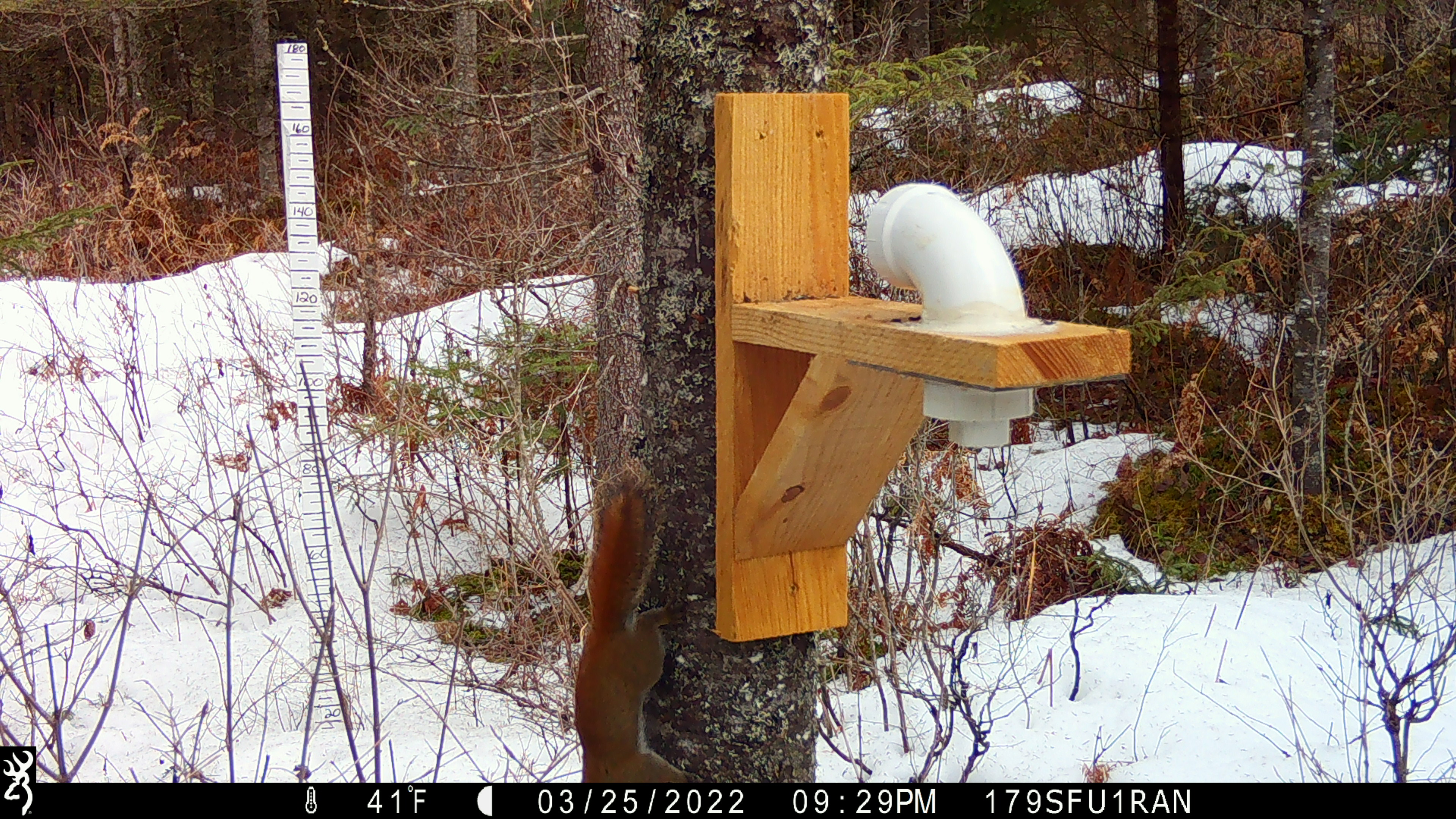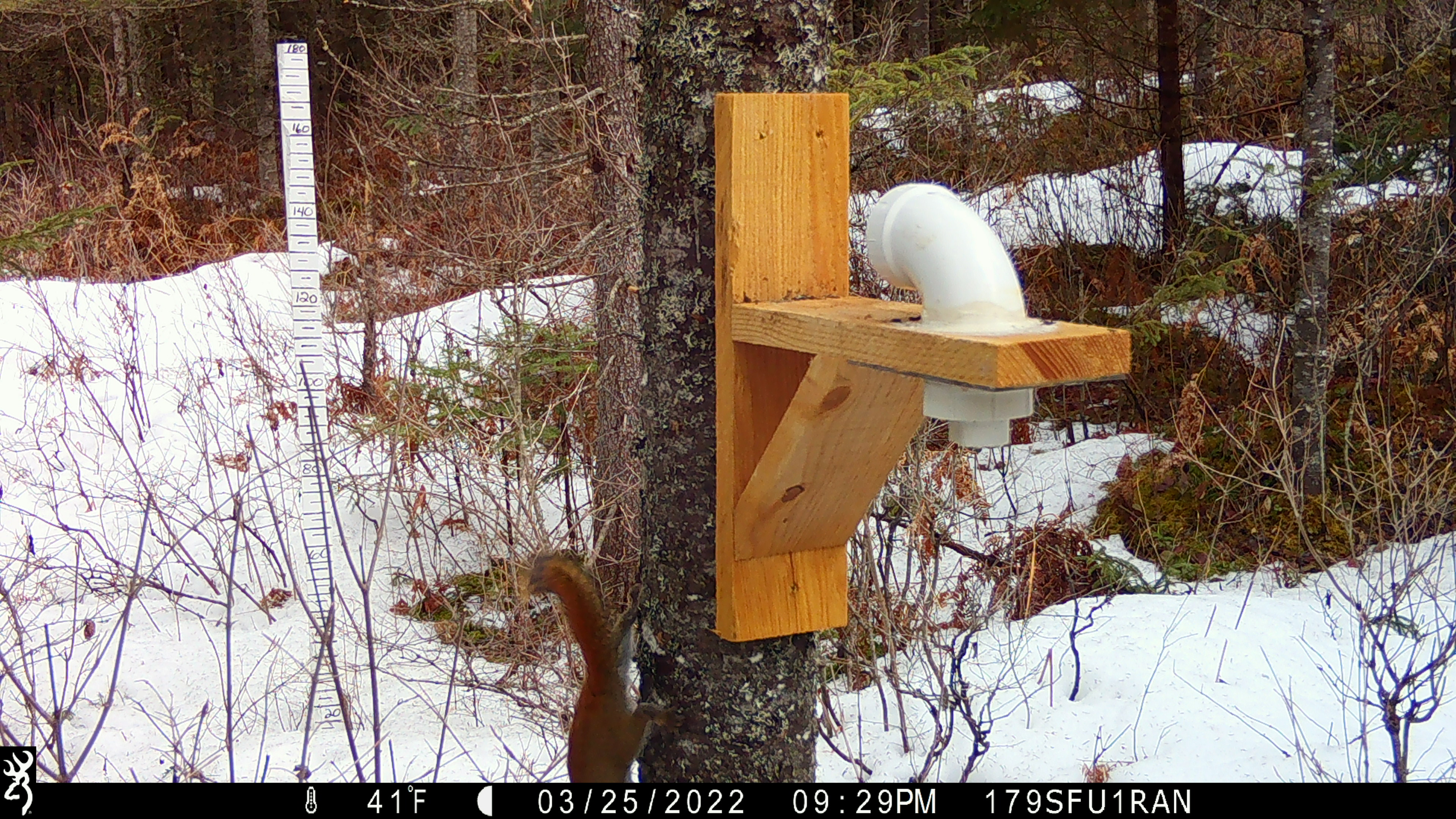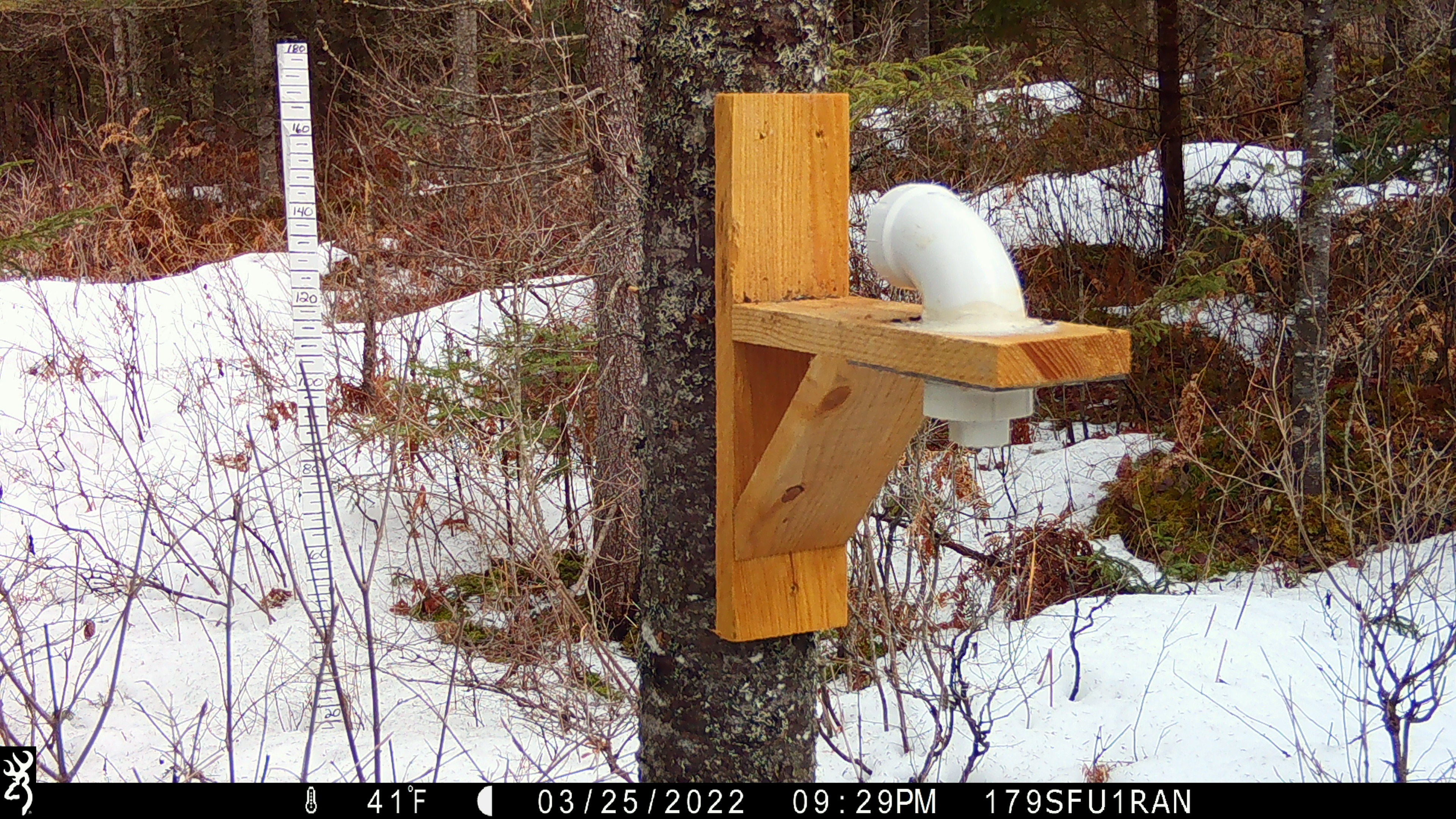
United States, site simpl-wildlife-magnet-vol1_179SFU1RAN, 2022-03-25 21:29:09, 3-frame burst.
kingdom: Animalia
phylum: Chordata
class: Mammalia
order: Rodentia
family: Sciuridae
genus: Tamiasciurus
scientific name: Tamiasciurus hudsonicus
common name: red squirrel